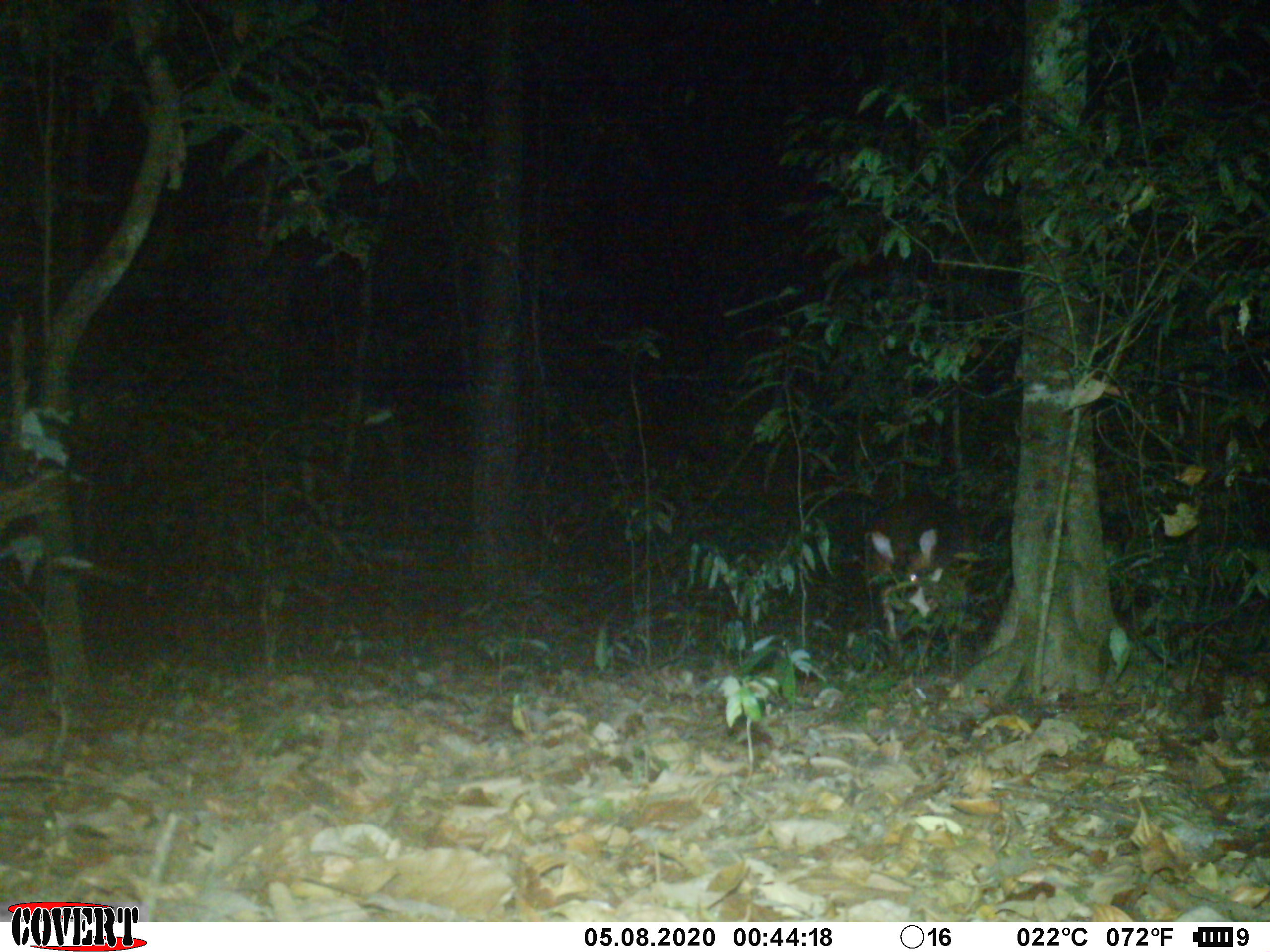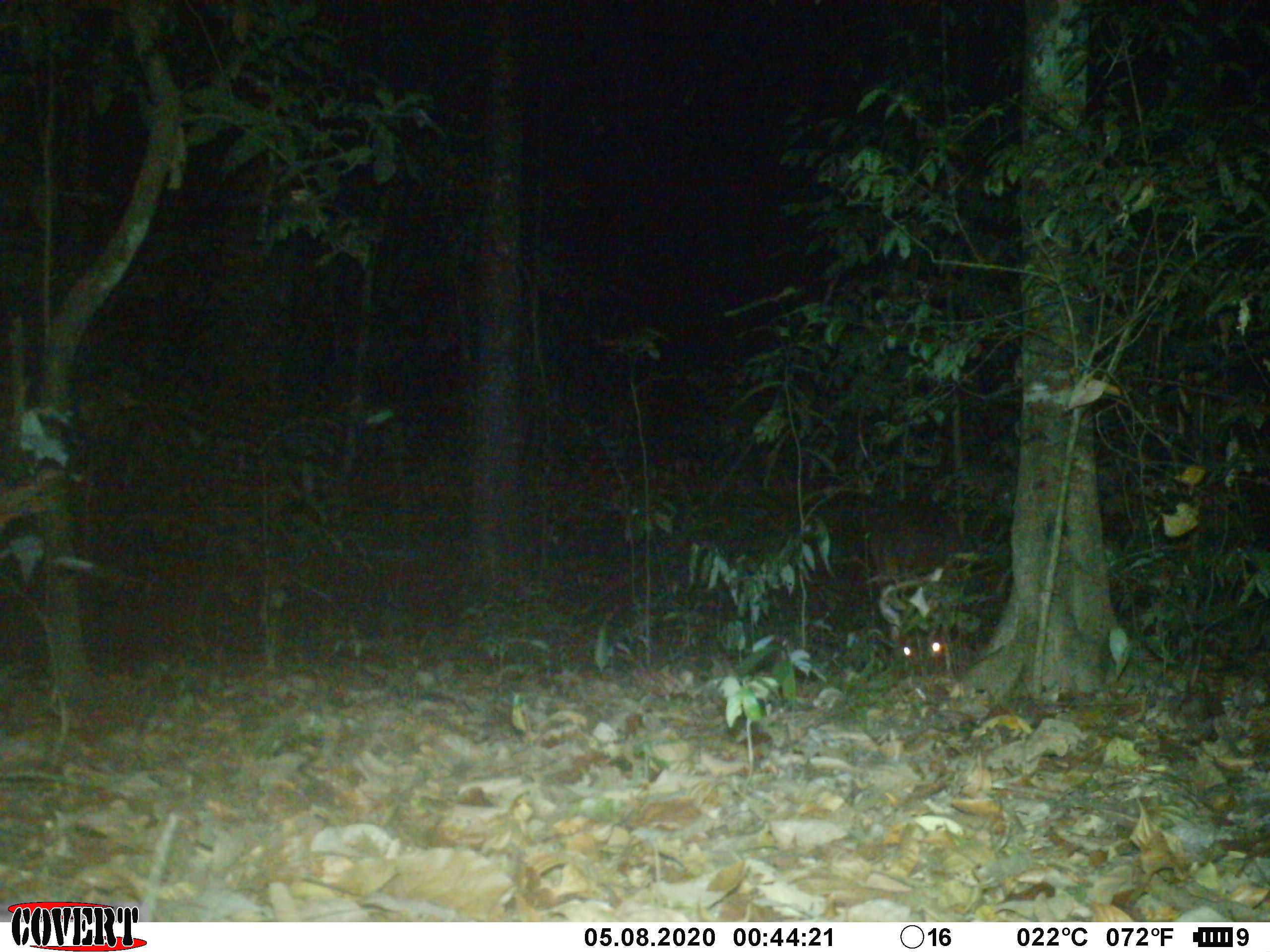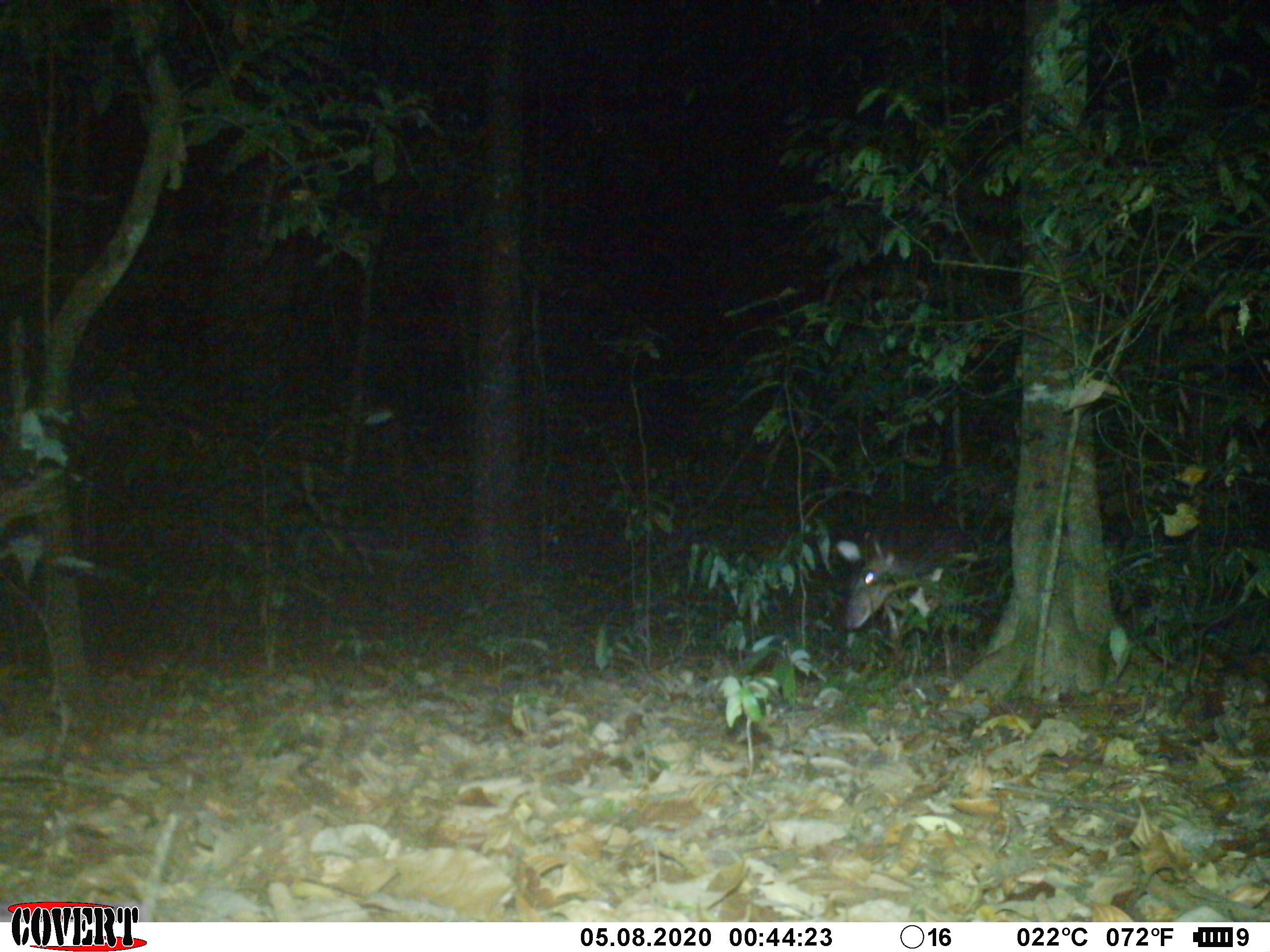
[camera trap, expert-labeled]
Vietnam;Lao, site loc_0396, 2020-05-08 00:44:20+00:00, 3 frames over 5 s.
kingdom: Animalia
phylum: Chordata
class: Mammalia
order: Artiodactyla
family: Cervidae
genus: Muntiacus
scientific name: Muntiacus vuquangensis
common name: large-antlered muntjac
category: large antlered muntjac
Large antlered muntjac (large-antlered muntjac) (Muntiacus vuquangensis). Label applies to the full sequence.